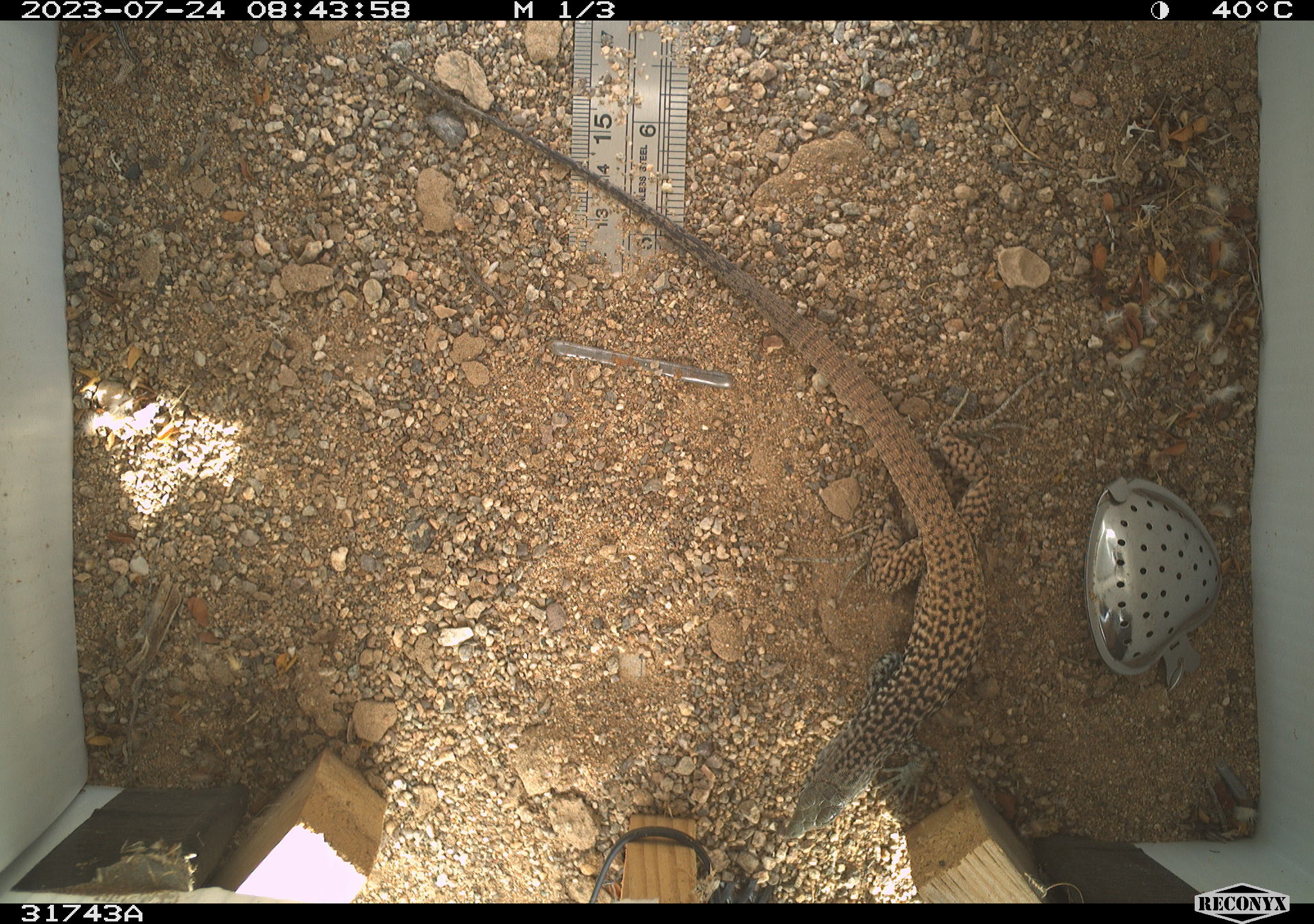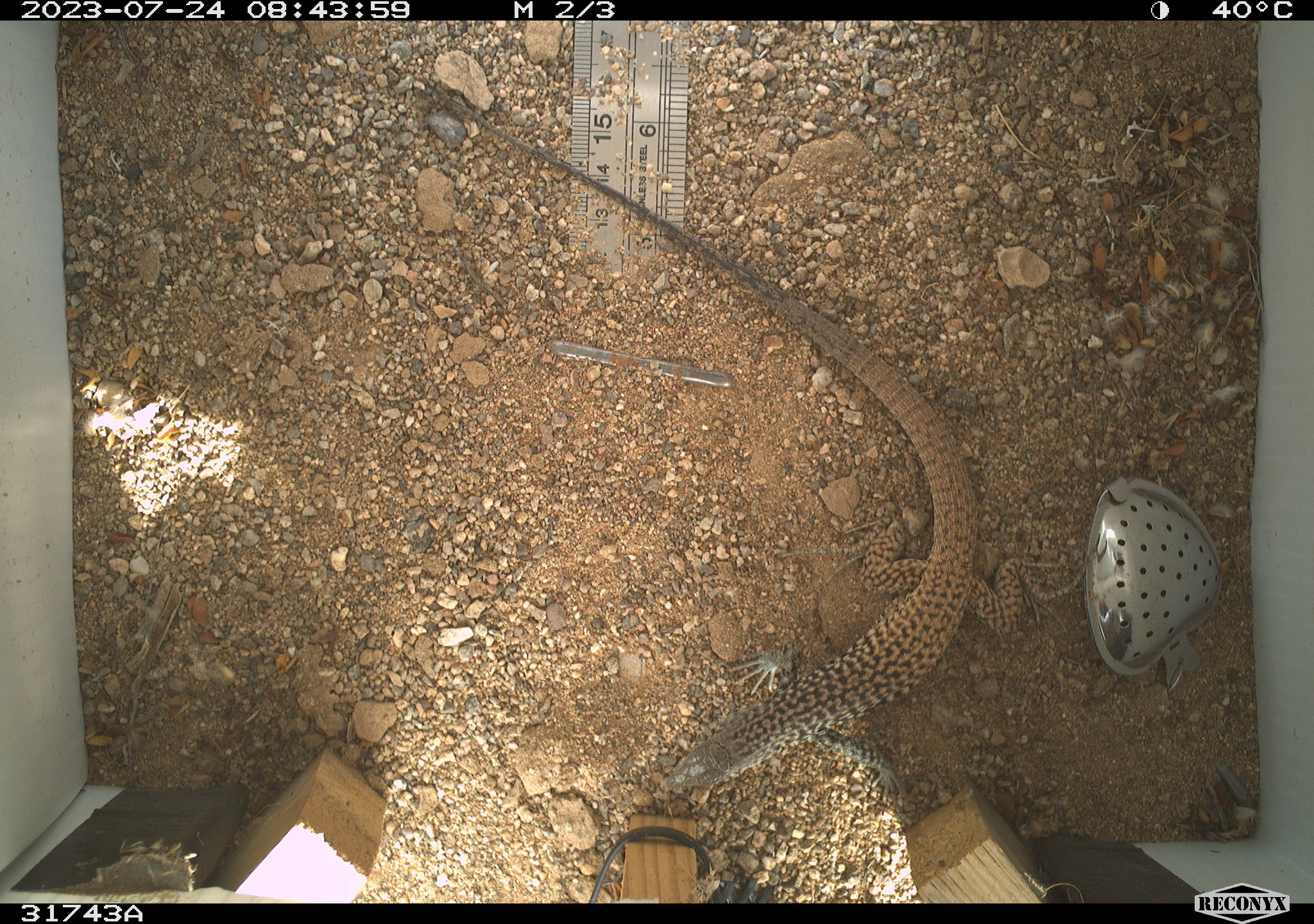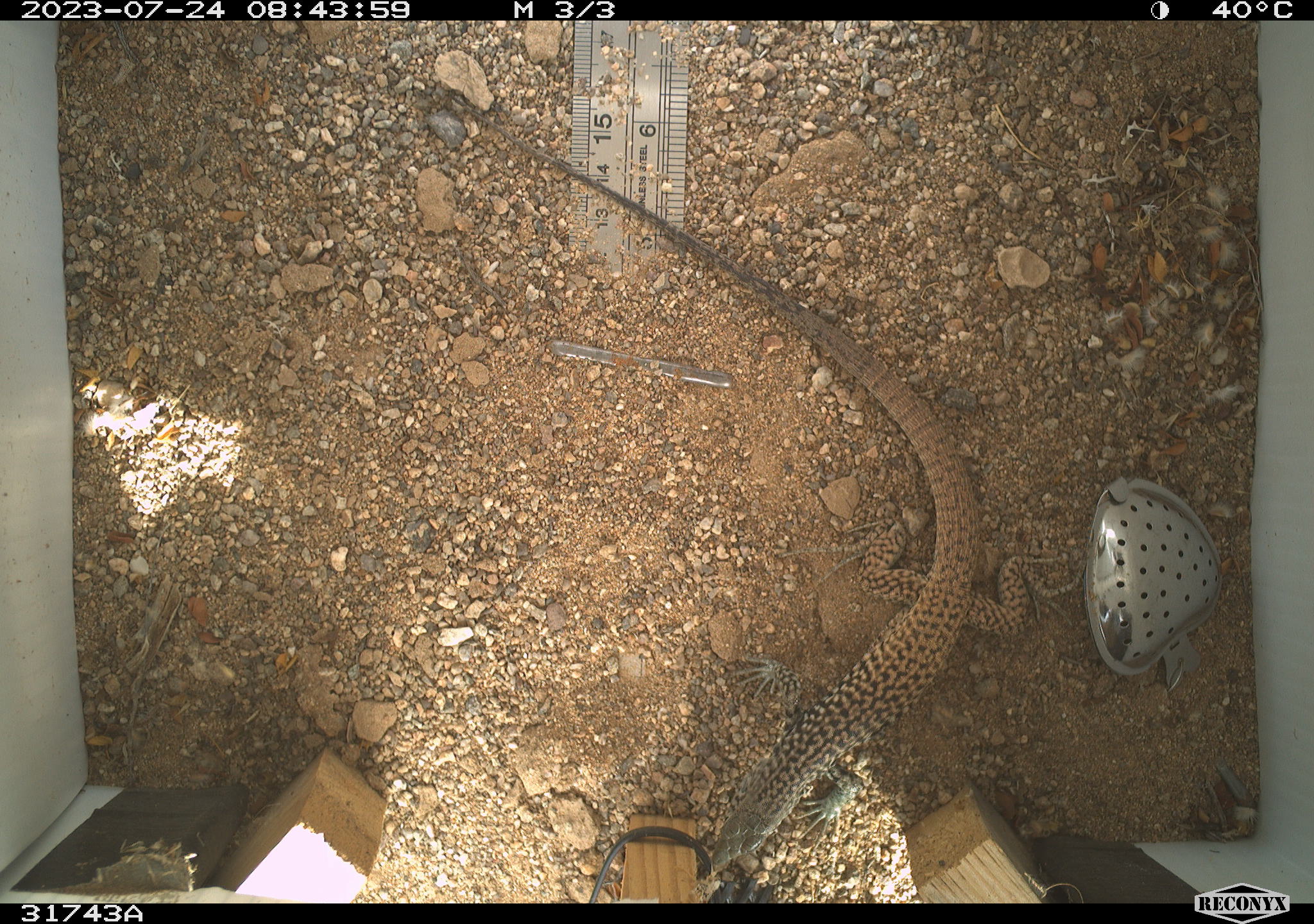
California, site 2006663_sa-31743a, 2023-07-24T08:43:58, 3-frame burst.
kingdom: Animalia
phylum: Chordata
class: Reptilia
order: Squamata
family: Teiidae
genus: Aspidoscelis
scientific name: Aspidoscelis tigris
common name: western whiptail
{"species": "western whiptail (Aspidoscelis tigris)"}